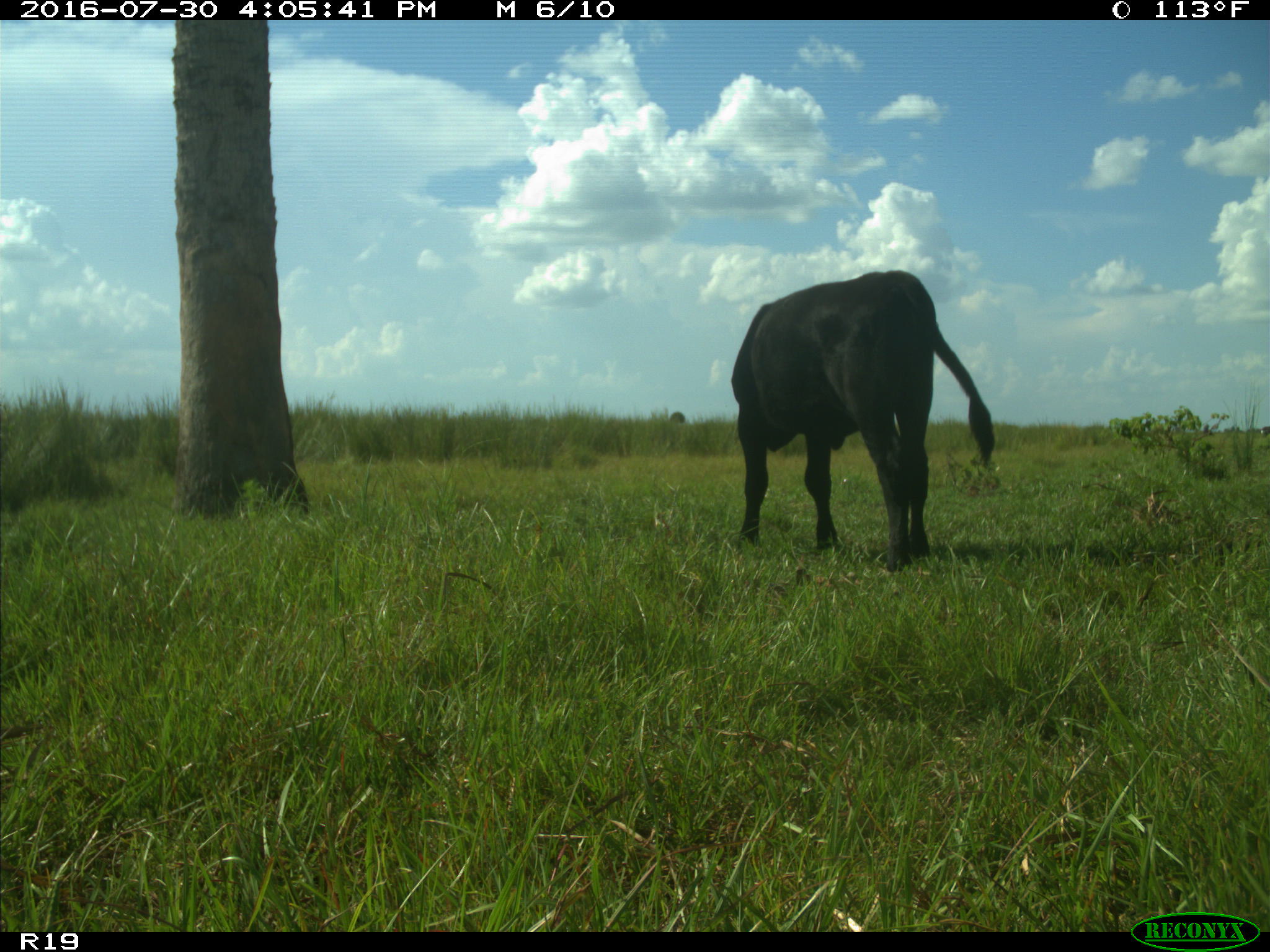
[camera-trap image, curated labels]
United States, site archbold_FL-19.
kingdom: Animalia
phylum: Chordata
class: Mammalia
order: Artiodactyla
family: Bovidae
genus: Bos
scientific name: Bos taurus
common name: domestic cow